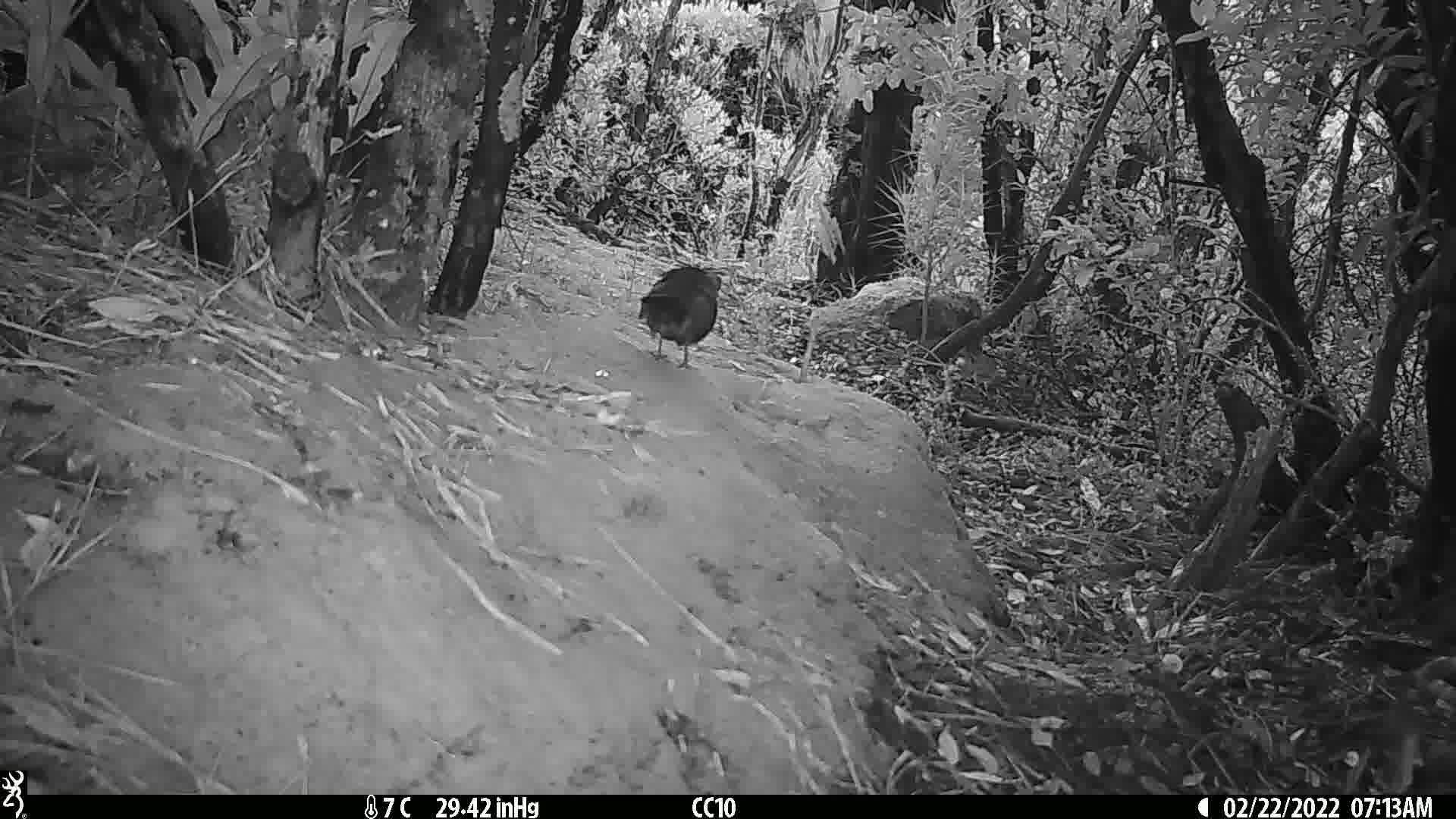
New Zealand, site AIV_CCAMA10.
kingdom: Animalia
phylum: Chordata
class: Aves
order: Passeriformes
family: Turdidae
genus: Turdus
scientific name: Turdus merula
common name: eurasian blackbird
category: blackbird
Blackbird (eurasian blackbird) (Turdus merula).